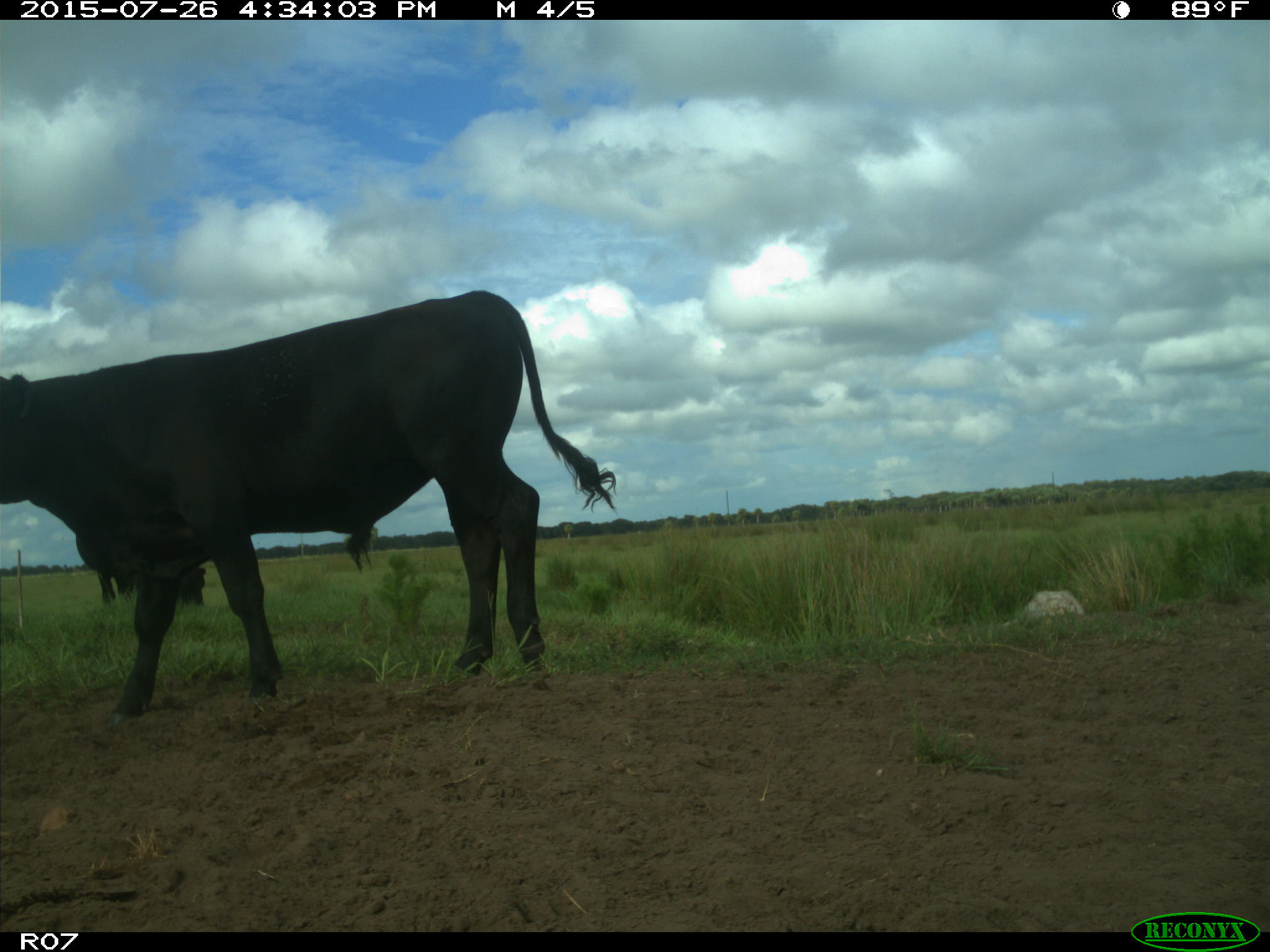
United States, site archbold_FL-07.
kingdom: Animalia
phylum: Chordata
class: Mammalia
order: Artiodactyla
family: Bovidae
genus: Bos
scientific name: Bos taurus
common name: domestic cow